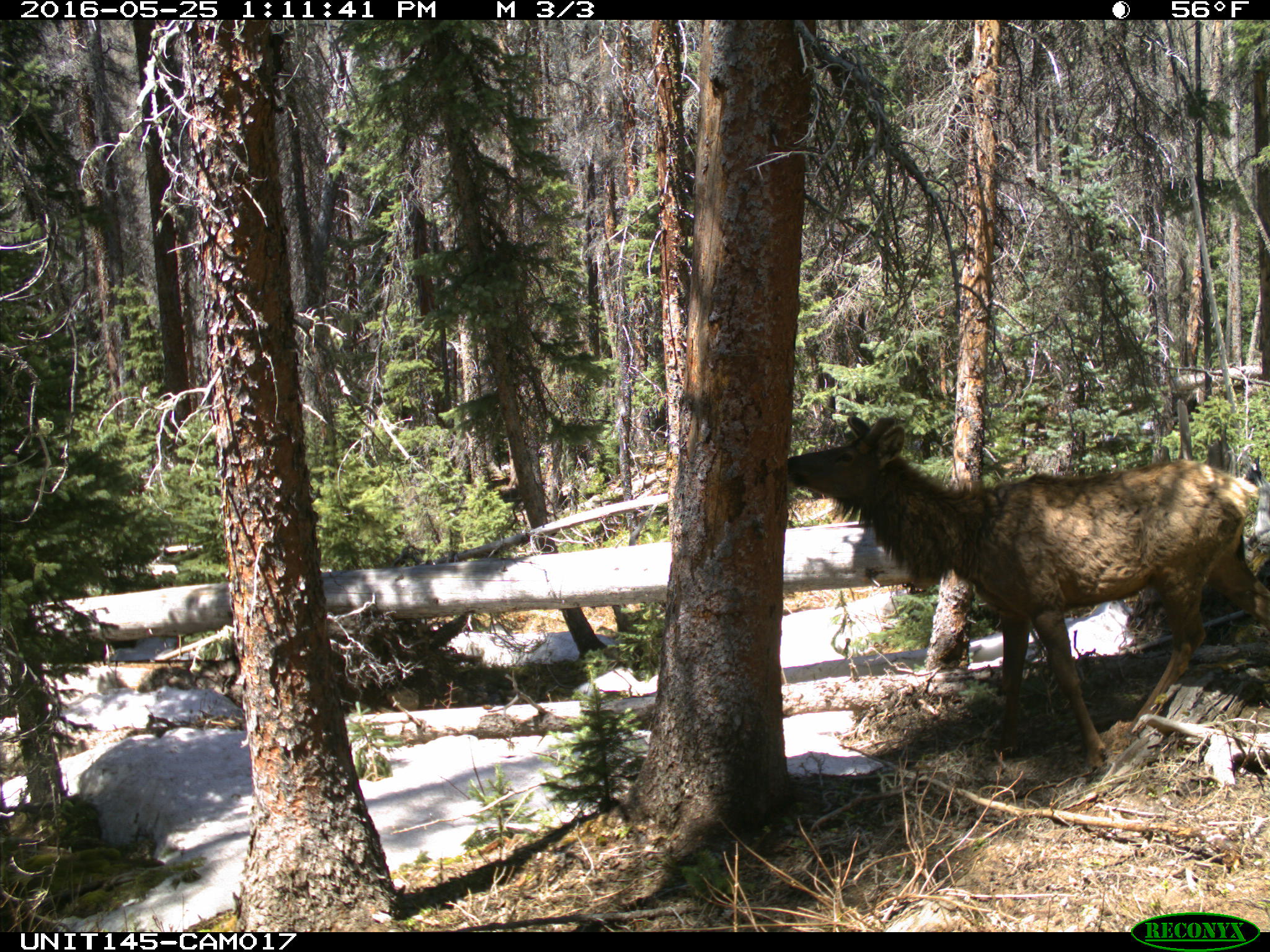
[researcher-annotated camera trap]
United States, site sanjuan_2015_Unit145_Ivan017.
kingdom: Animalia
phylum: Chordata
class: Mammalia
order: Artiodactyla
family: Cervidae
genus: Cervus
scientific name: Cervus elaphus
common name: red deer